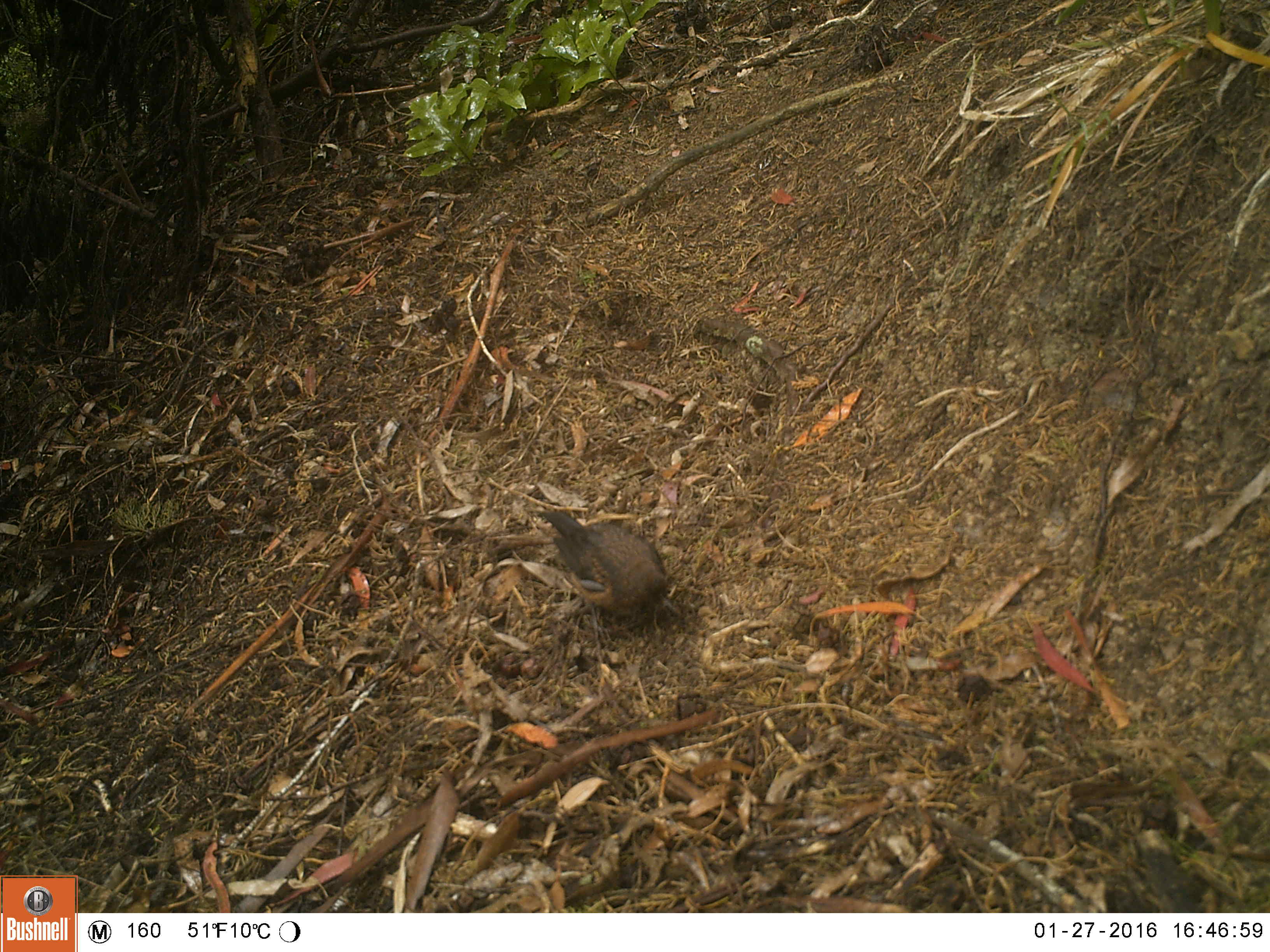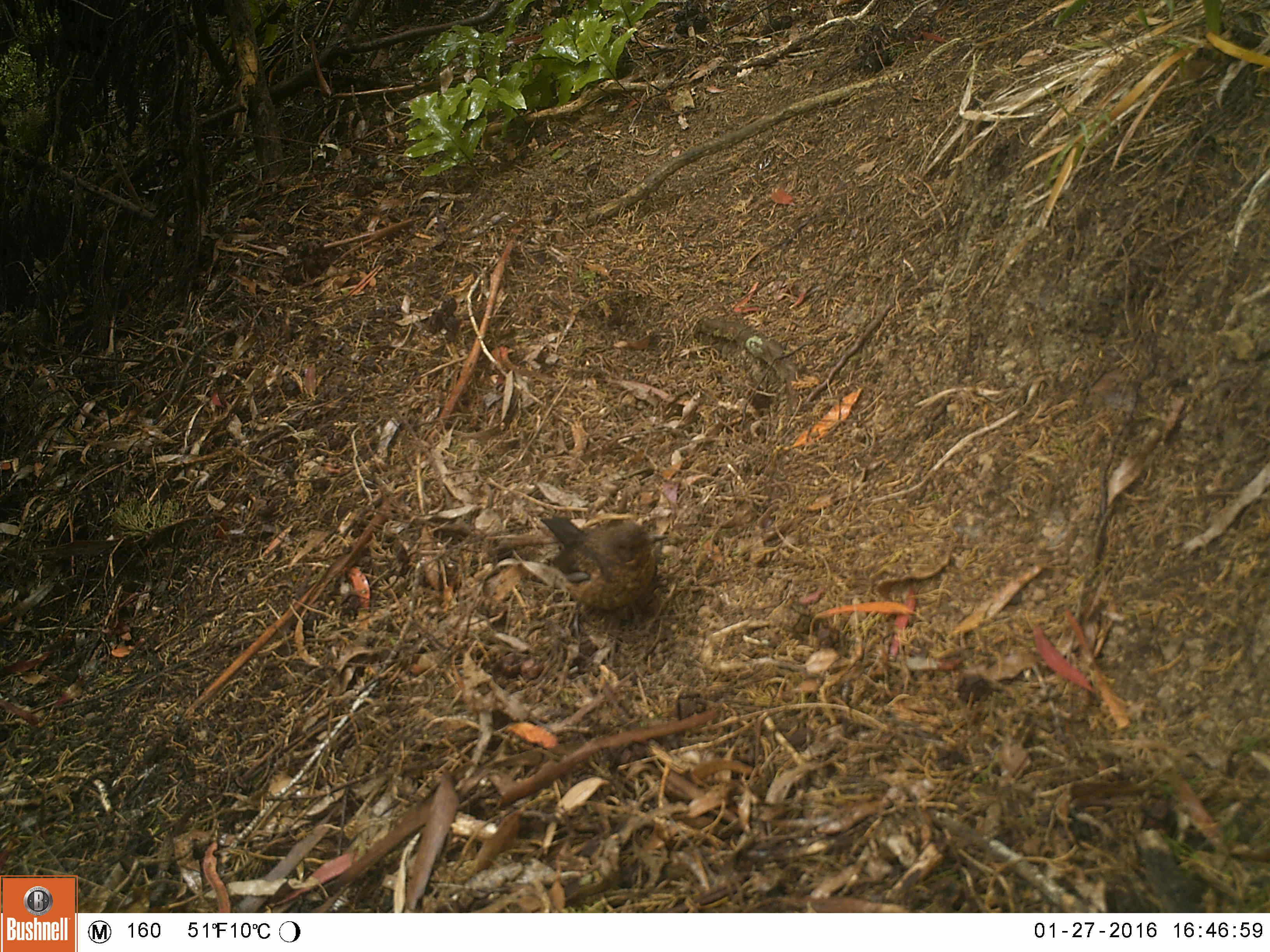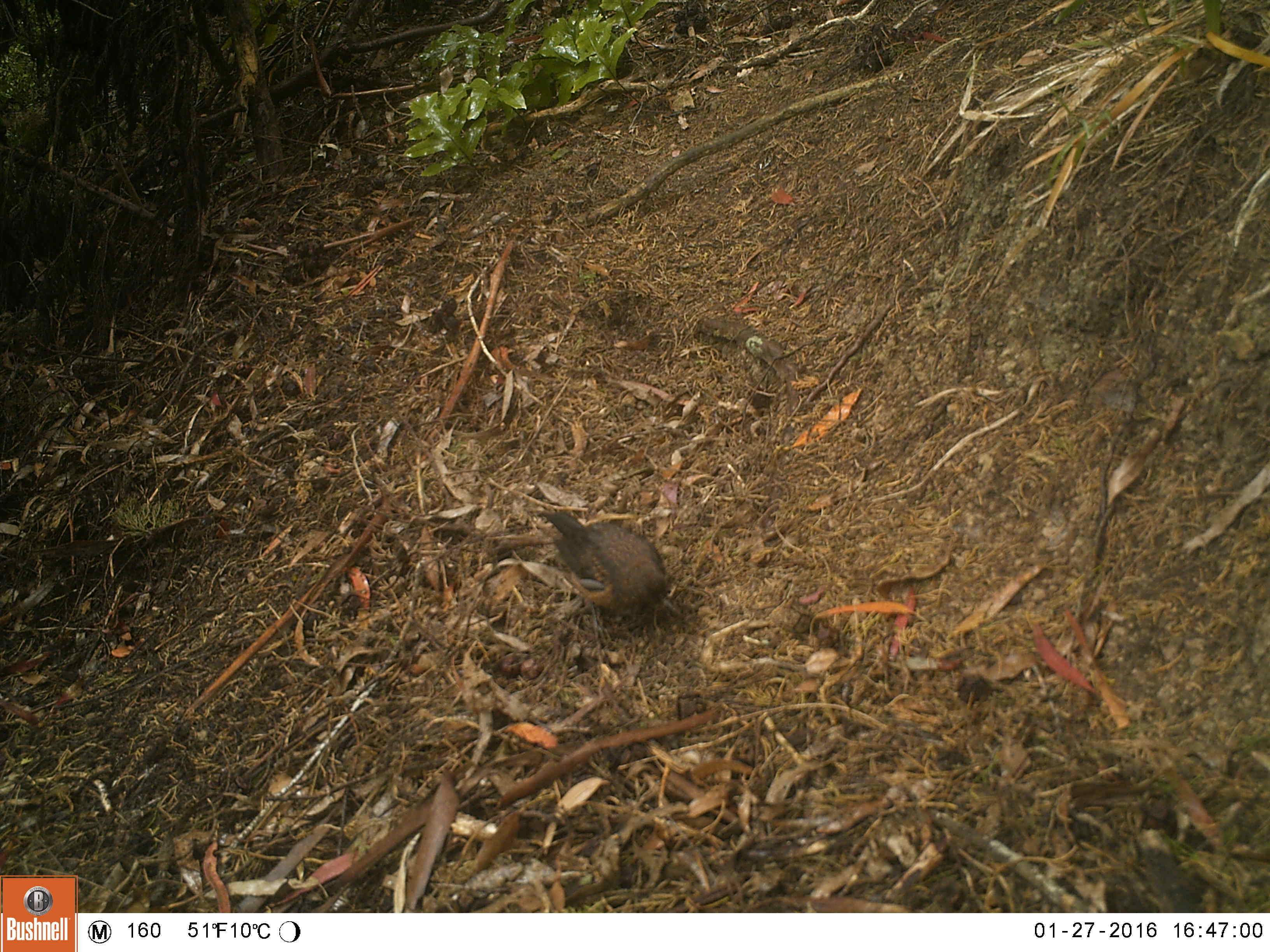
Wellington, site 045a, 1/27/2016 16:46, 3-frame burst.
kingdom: Animalia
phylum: Chordata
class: Aves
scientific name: Aves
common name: bird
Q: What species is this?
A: Bird (Aves).